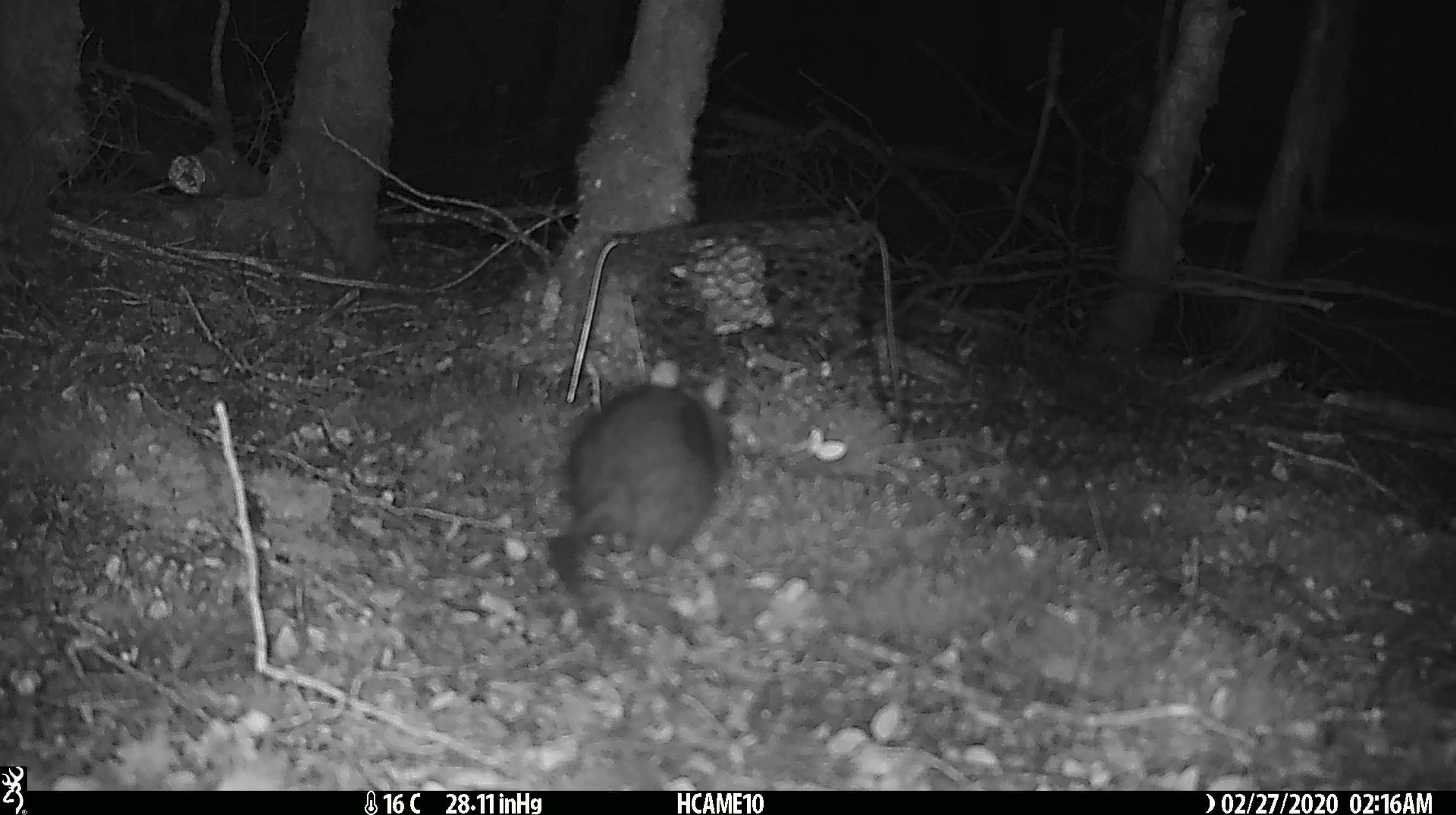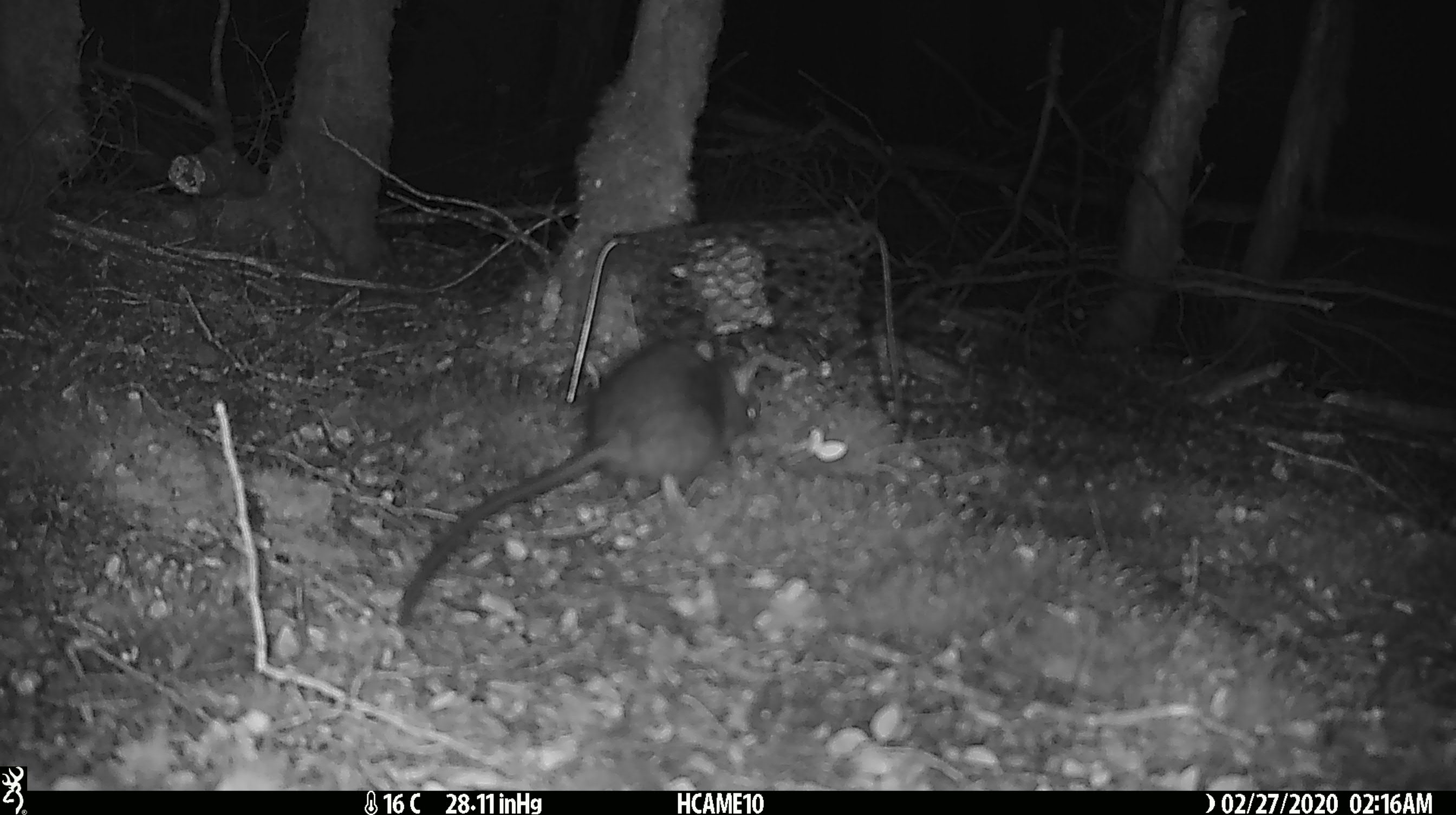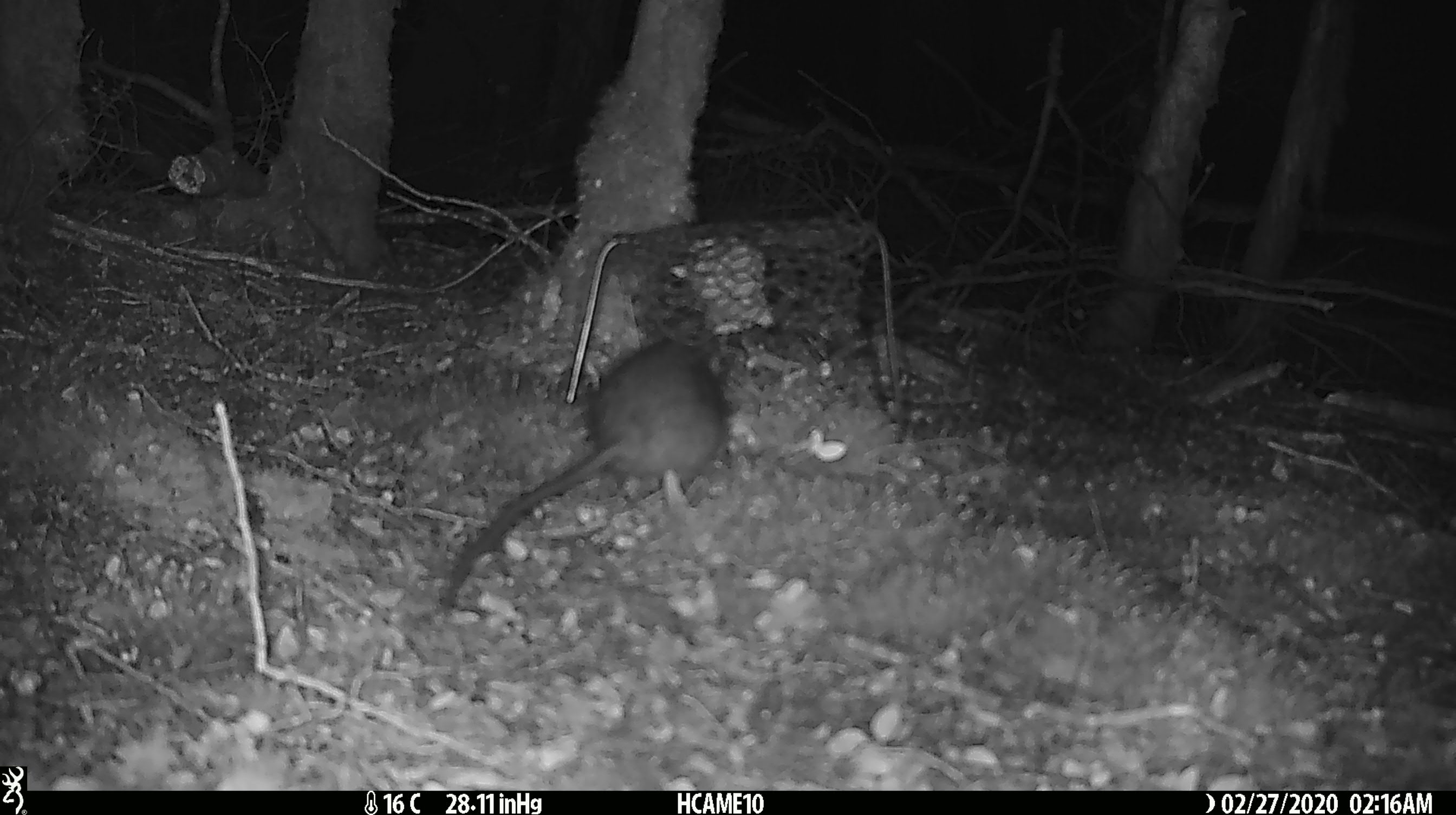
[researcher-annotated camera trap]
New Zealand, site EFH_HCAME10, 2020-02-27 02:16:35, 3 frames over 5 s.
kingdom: Animalia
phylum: Chordata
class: Mammalia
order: Rodentia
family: Muridae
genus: Rattus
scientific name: Rattus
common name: rat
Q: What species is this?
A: Rat (Rattus).